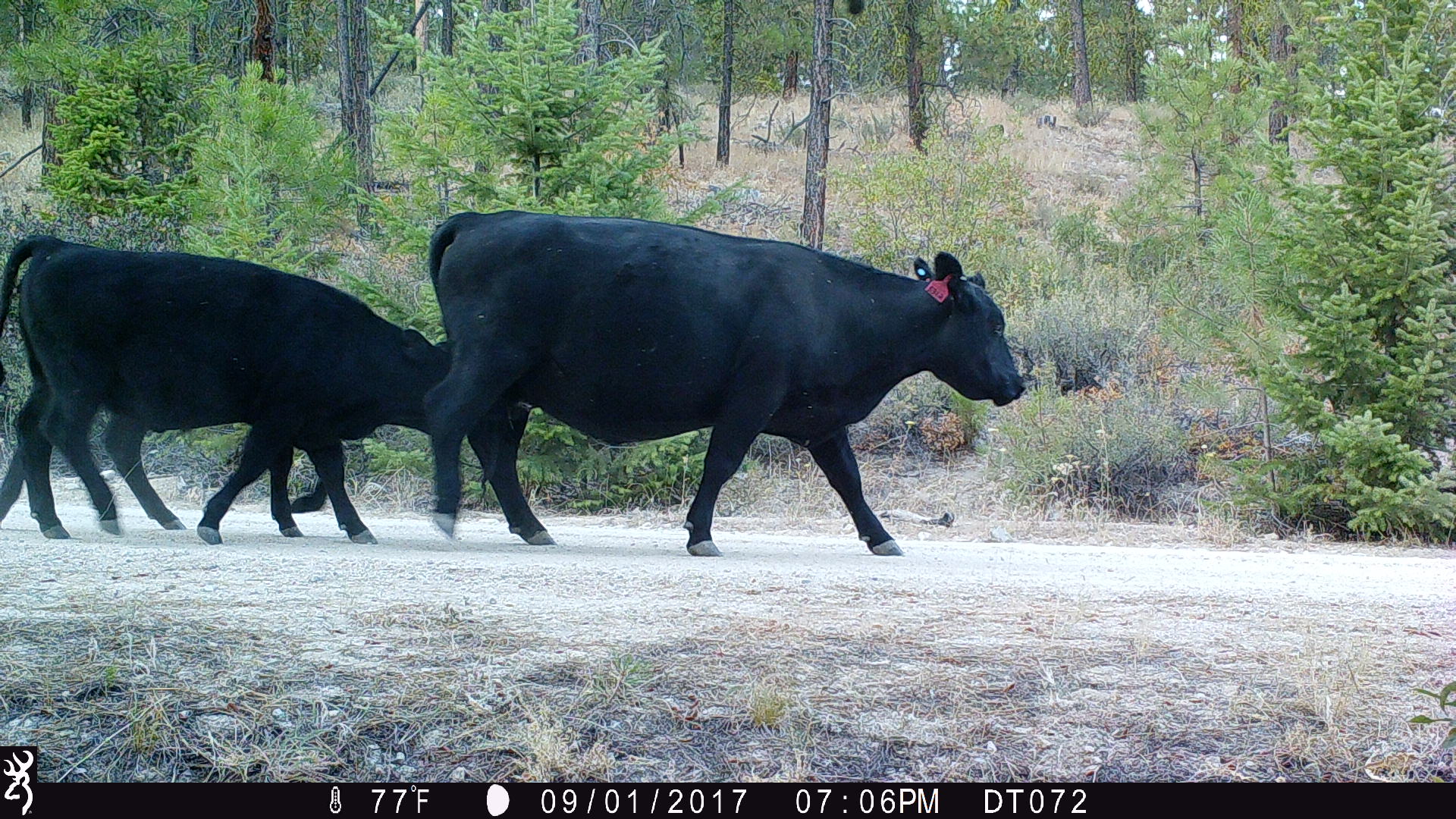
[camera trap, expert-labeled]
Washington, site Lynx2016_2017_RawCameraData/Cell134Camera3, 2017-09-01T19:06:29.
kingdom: Animalia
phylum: Chordata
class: Mammalia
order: Artiodactyla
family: Bovidae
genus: Bos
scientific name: Bos taurus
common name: domestic cattle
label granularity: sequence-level